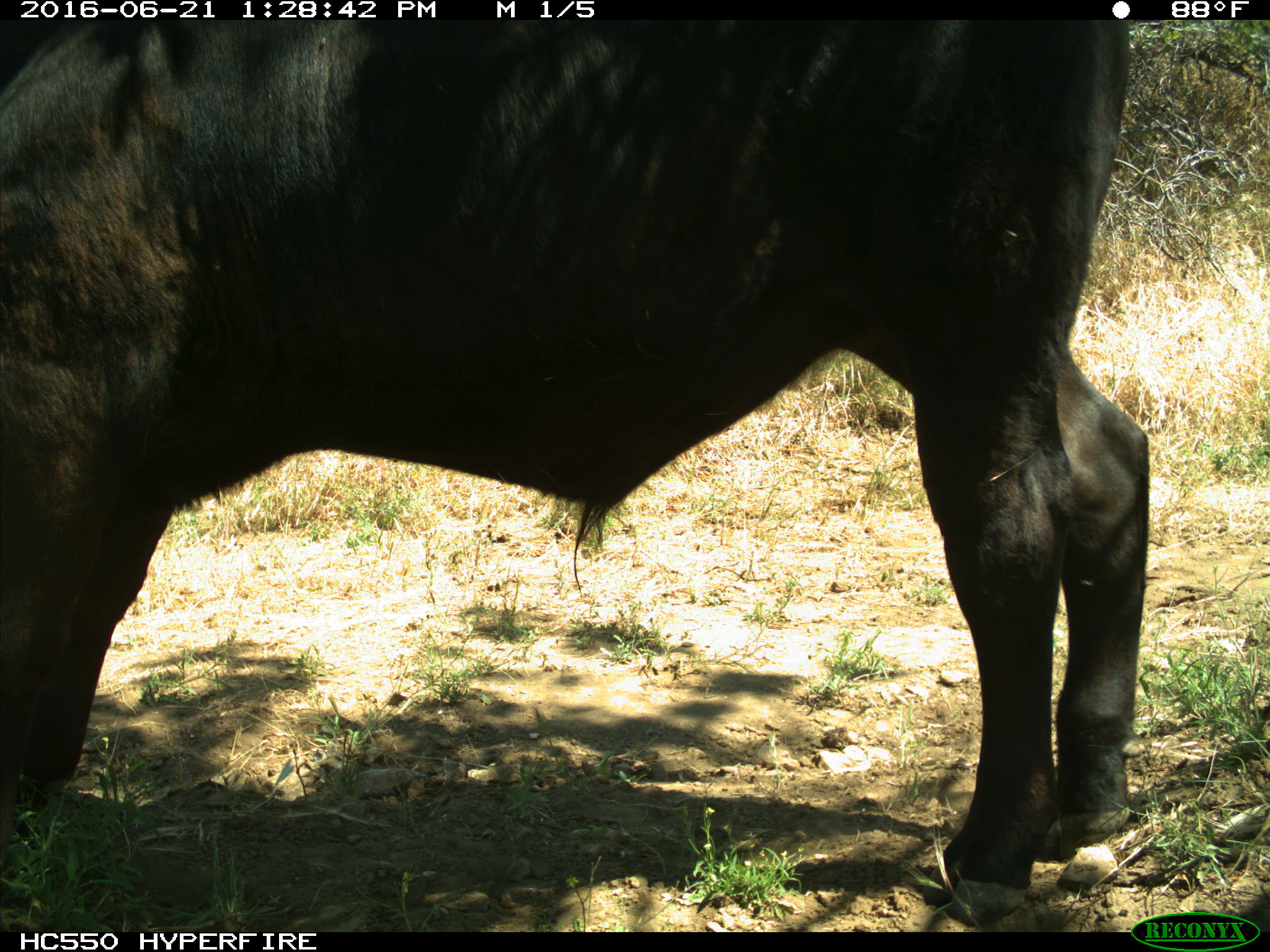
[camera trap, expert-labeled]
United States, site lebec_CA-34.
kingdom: Animalia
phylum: Chordata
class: Mammalia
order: Artiodactyla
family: Bovidae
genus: Bos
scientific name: Bos taurus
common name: domestic cow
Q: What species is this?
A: Bos taurus (domestic cow).